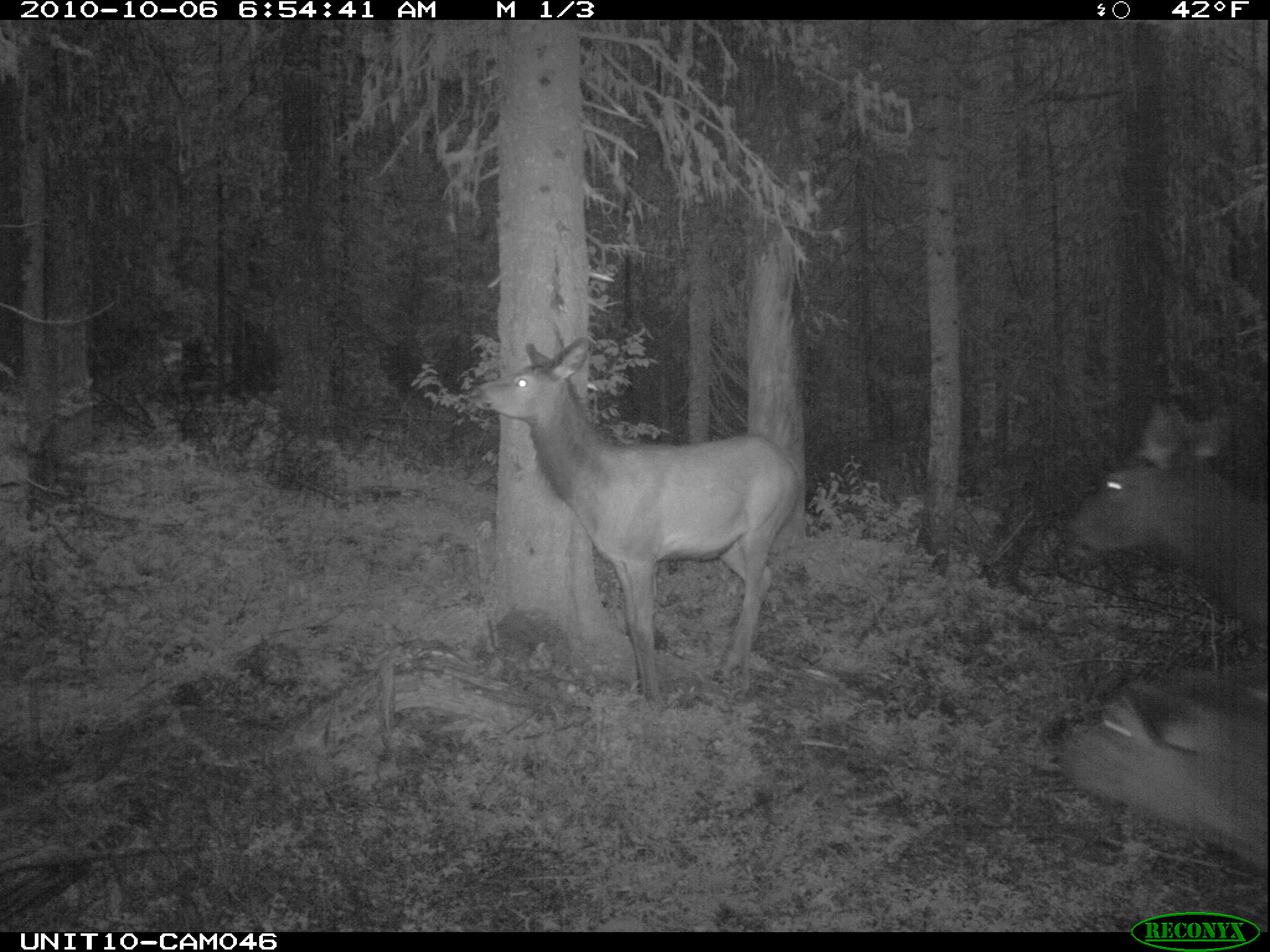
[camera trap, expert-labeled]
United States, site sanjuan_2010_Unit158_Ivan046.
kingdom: Animalia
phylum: Chordata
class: Mammalia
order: Artiodactyla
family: Cervidae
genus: Cervus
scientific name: Cervus elaphus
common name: red deer